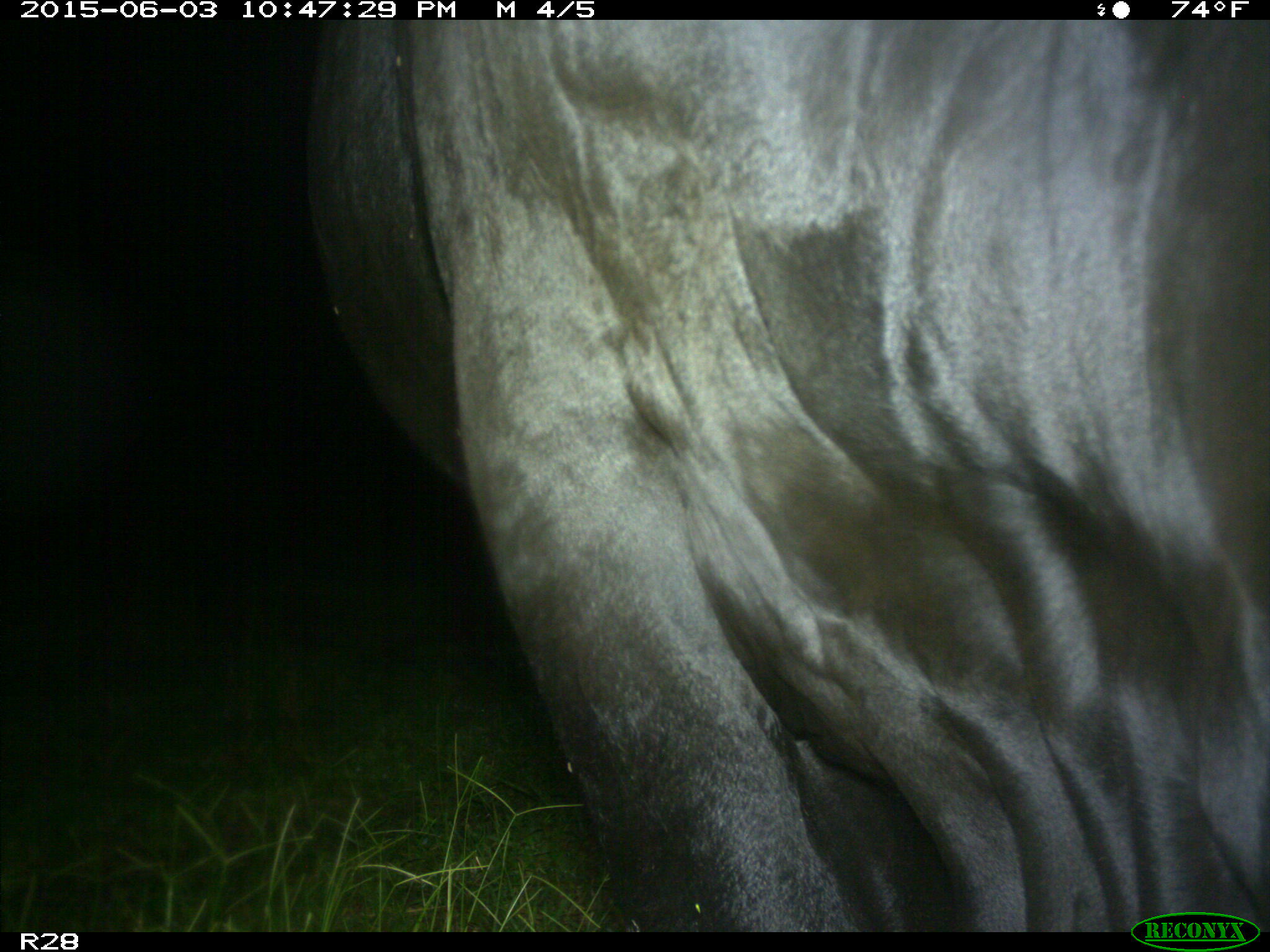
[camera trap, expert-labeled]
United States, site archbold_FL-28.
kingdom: Animalia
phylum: Chordata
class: Mammalia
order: Artiodactyla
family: Bovidae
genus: Bos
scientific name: Bos taurus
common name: domestic cow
Bos taurus (domestic cow).